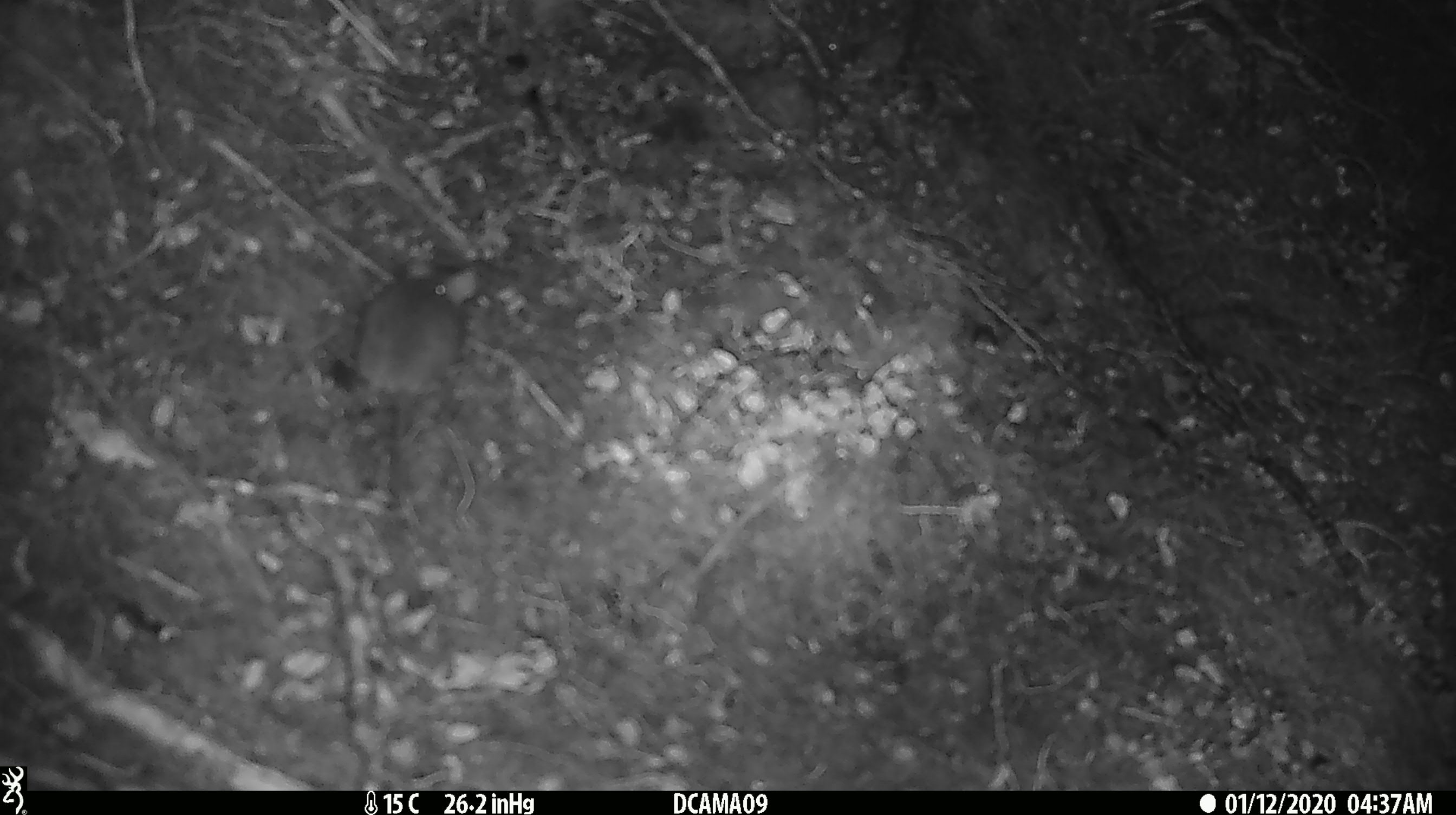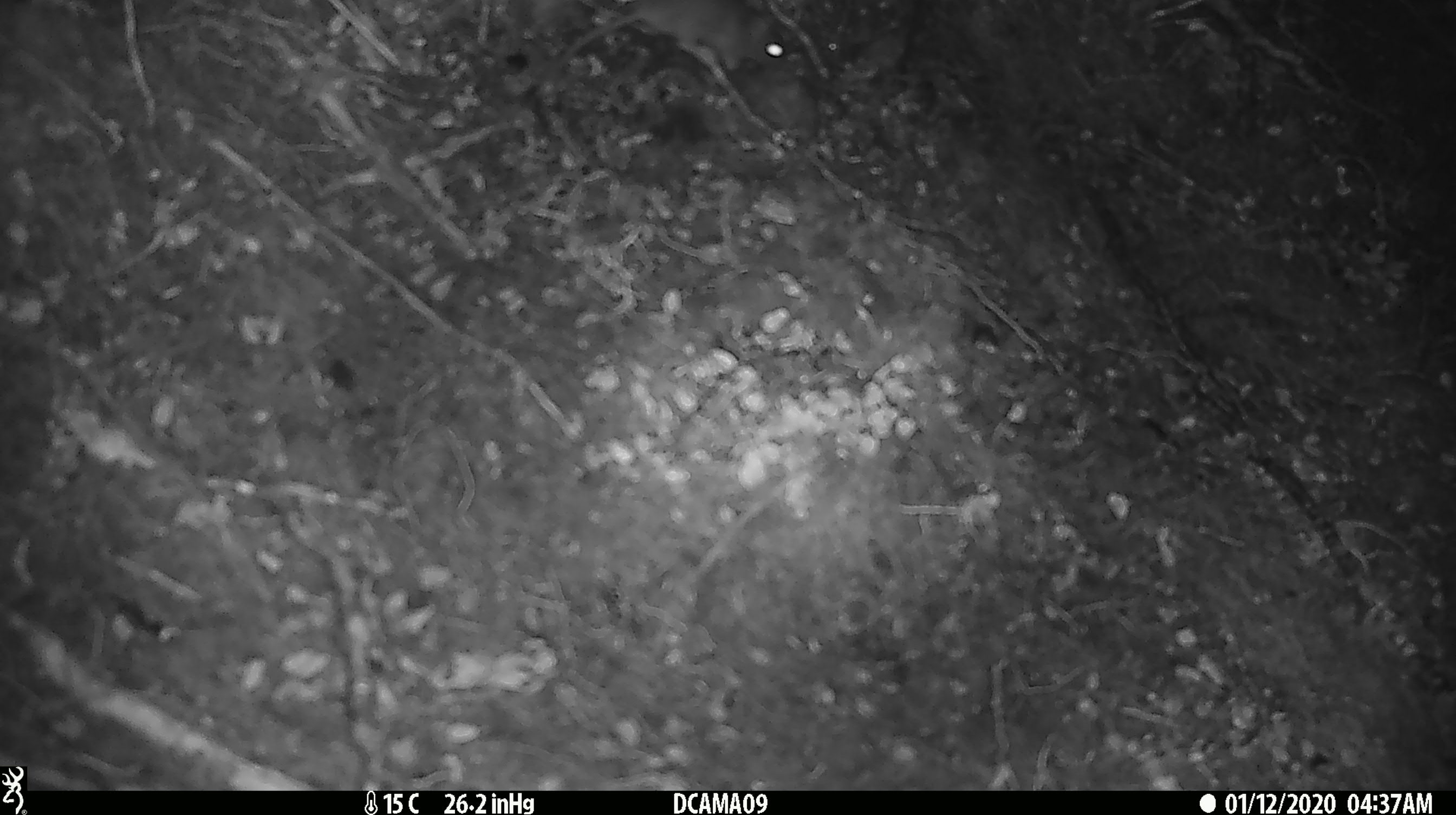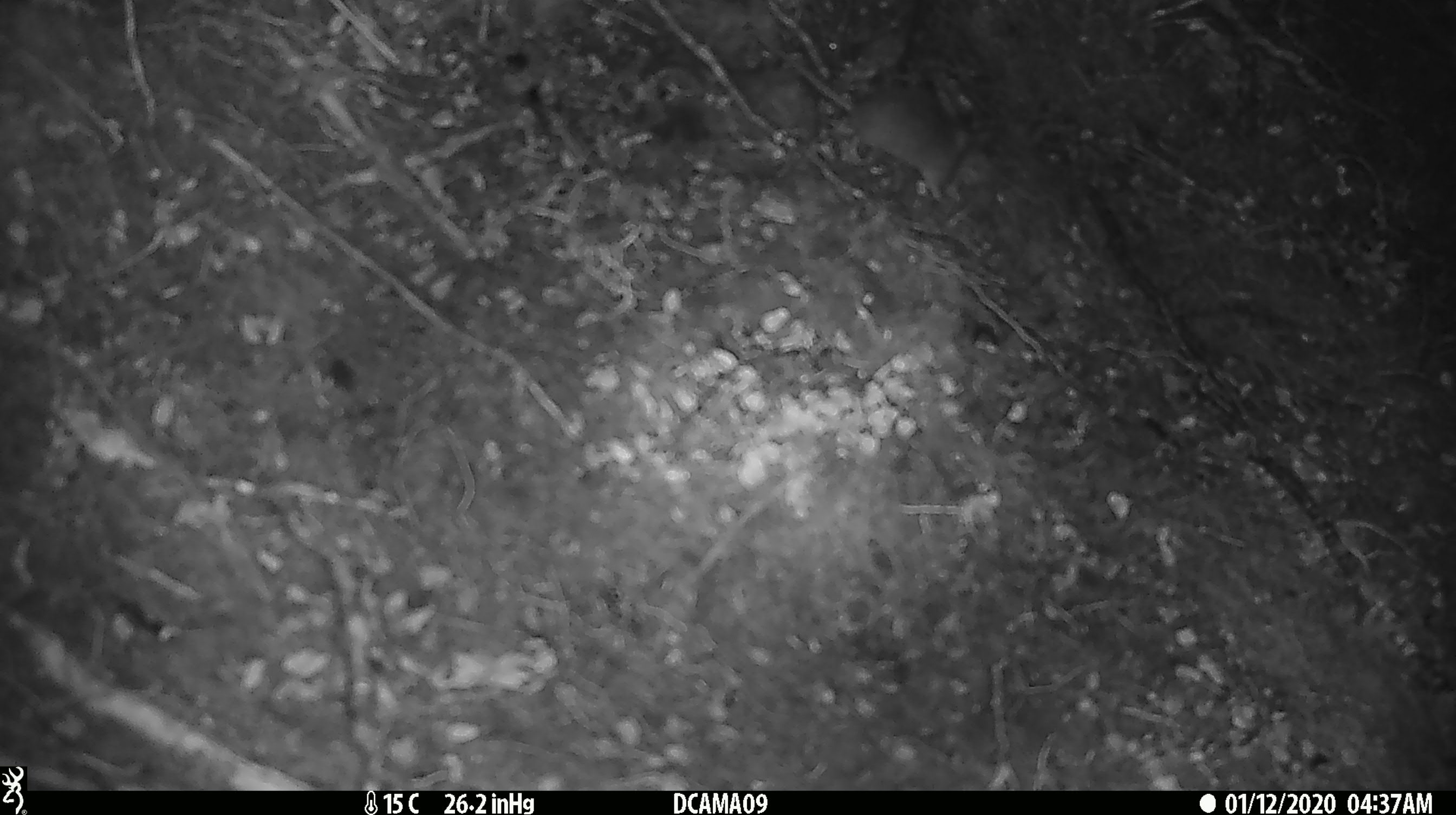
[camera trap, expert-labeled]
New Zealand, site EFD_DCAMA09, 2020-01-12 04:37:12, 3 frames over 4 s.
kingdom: Animalia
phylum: Chordata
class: Mammalia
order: Rodentia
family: Muridae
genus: Mus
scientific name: Mus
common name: mouse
Mouse (Mus).